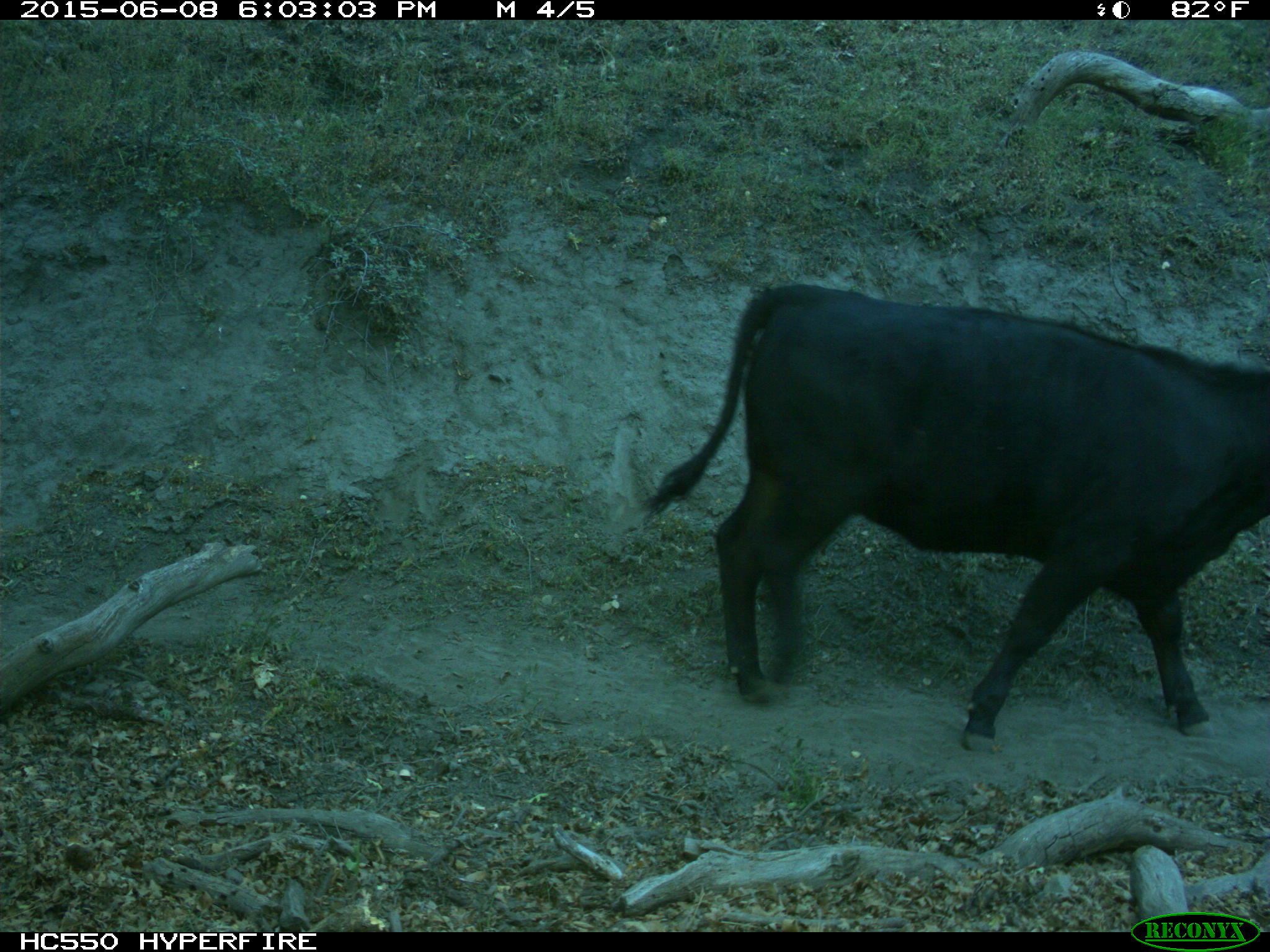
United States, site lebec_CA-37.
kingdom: Animalia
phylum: Chordata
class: Mammalia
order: Artiodactyla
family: Bovidae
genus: Bos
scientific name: Bos taurus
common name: domestic cow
Bos taurus (domestic cow).